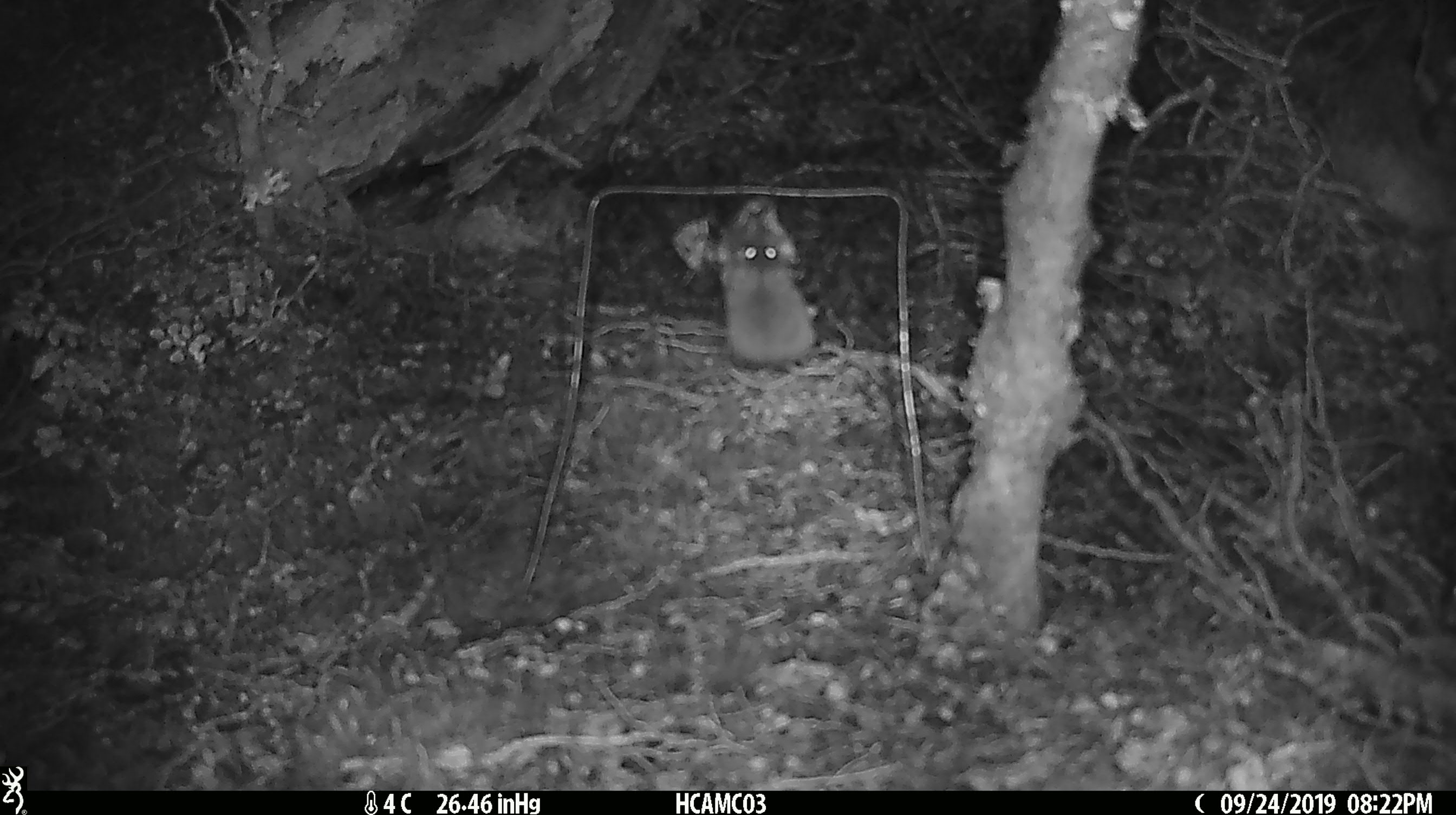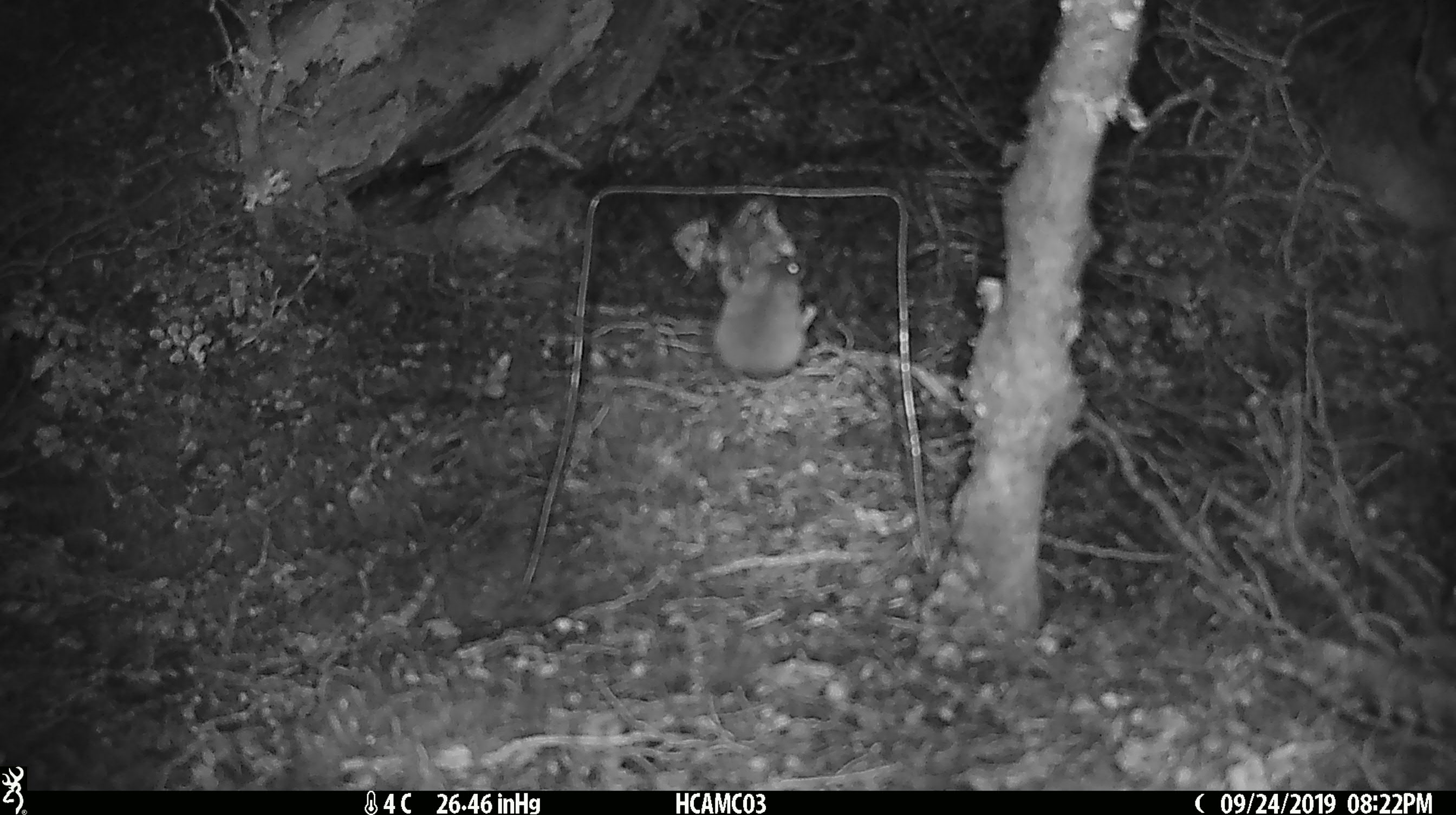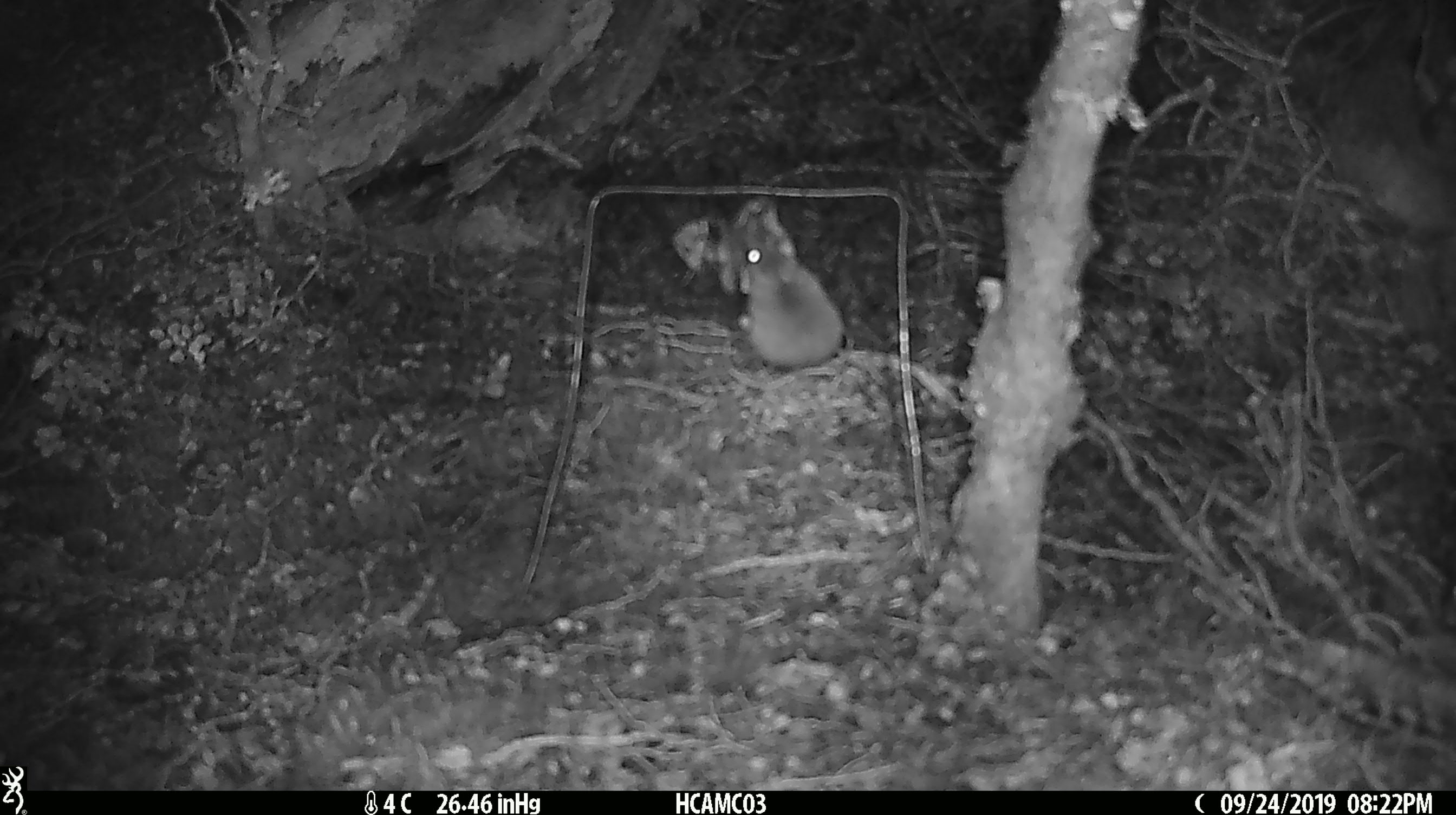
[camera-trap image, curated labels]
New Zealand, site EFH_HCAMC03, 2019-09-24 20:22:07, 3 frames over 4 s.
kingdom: Animalia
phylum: Chordata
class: Mammalia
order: Rodentia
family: Muridae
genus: Mus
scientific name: Mus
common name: mouse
Mouse (Mus).